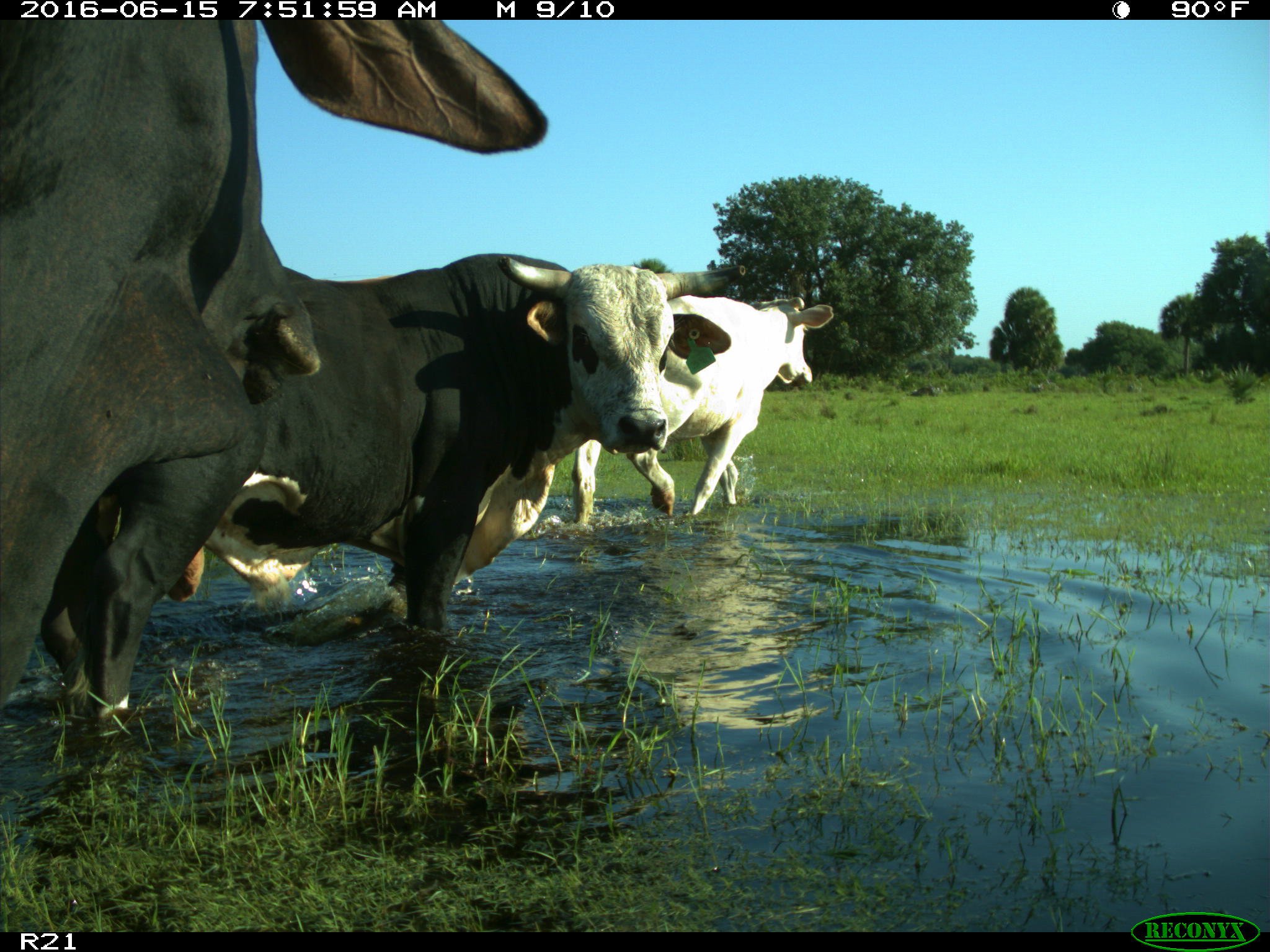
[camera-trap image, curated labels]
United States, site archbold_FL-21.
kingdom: Animalia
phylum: Chordata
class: Mammalia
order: Artiodactyla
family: Bovidae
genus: Bos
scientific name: Bos taurus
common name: domestic cow